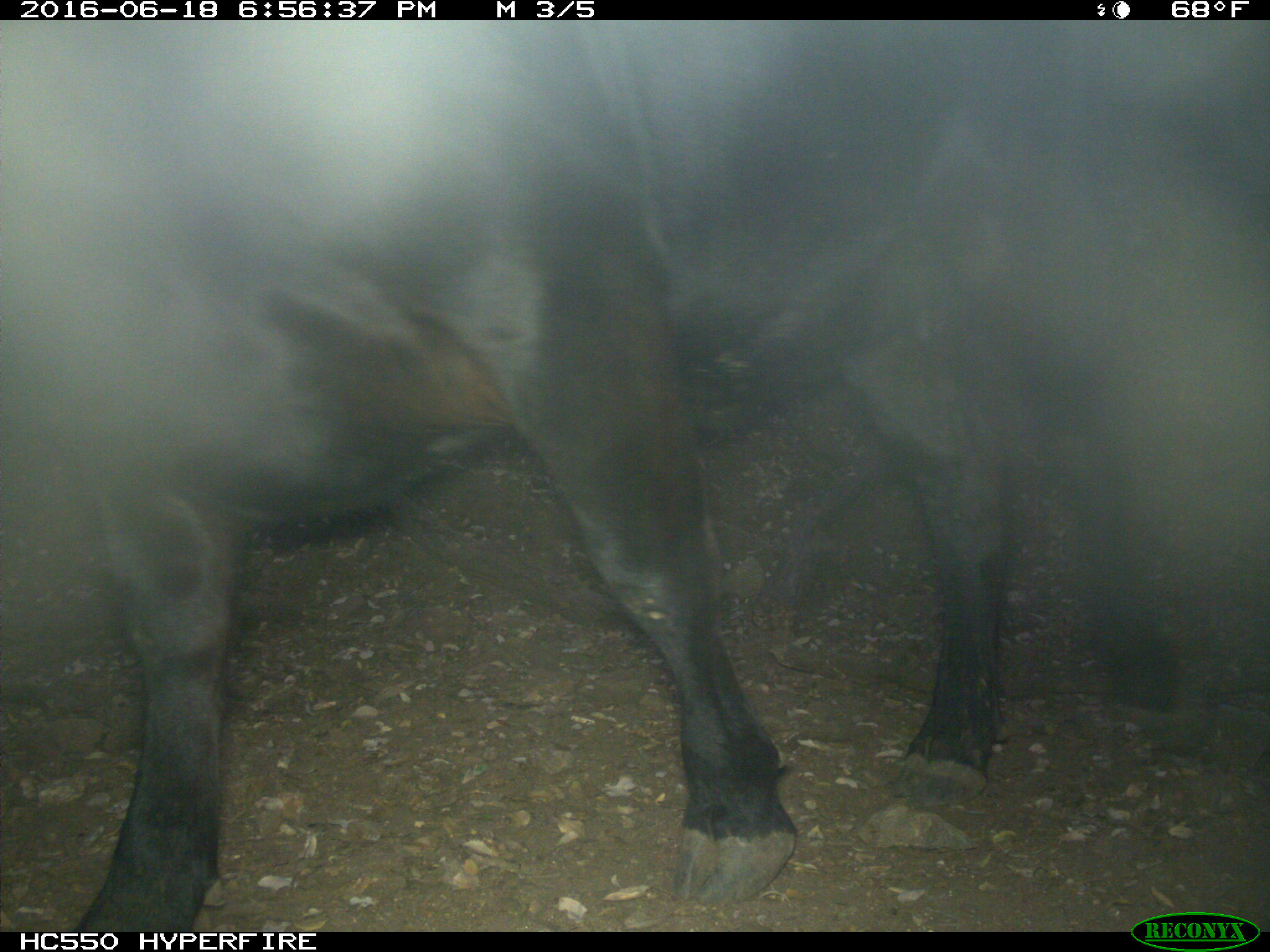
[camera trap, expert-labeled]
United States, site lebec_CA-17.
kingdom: Animalia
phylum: Chordata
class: Mammalia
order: Artiodactyla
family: Bovidae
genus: Bos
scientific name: Bos taurus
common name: domestic cow